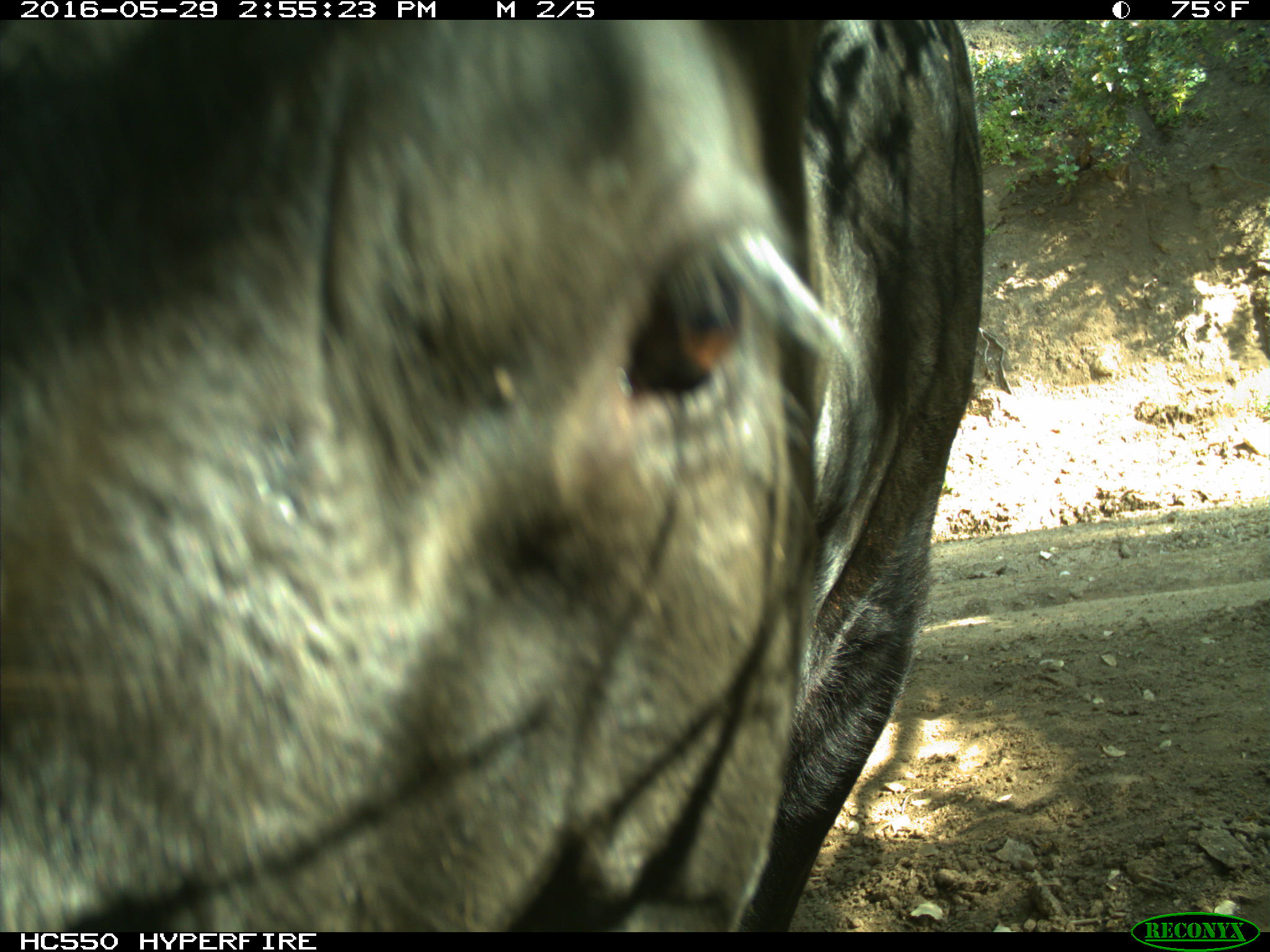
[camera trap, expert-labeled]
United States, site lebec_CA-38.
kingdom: Animalia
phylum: Chordata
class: Mammalia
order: Artiodactyla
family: Bovidae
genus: Bos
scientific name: Bos taurus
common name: domestic cow